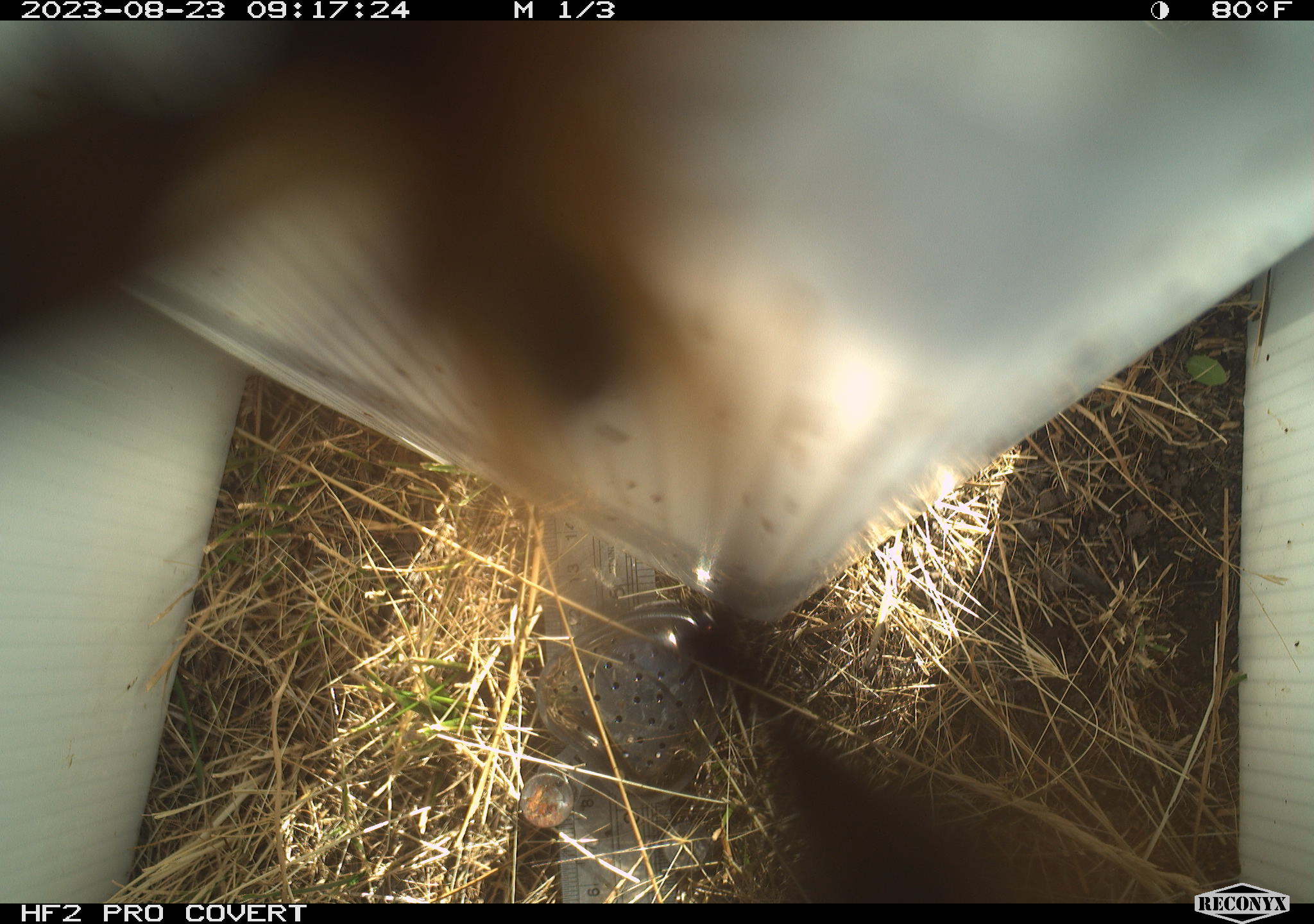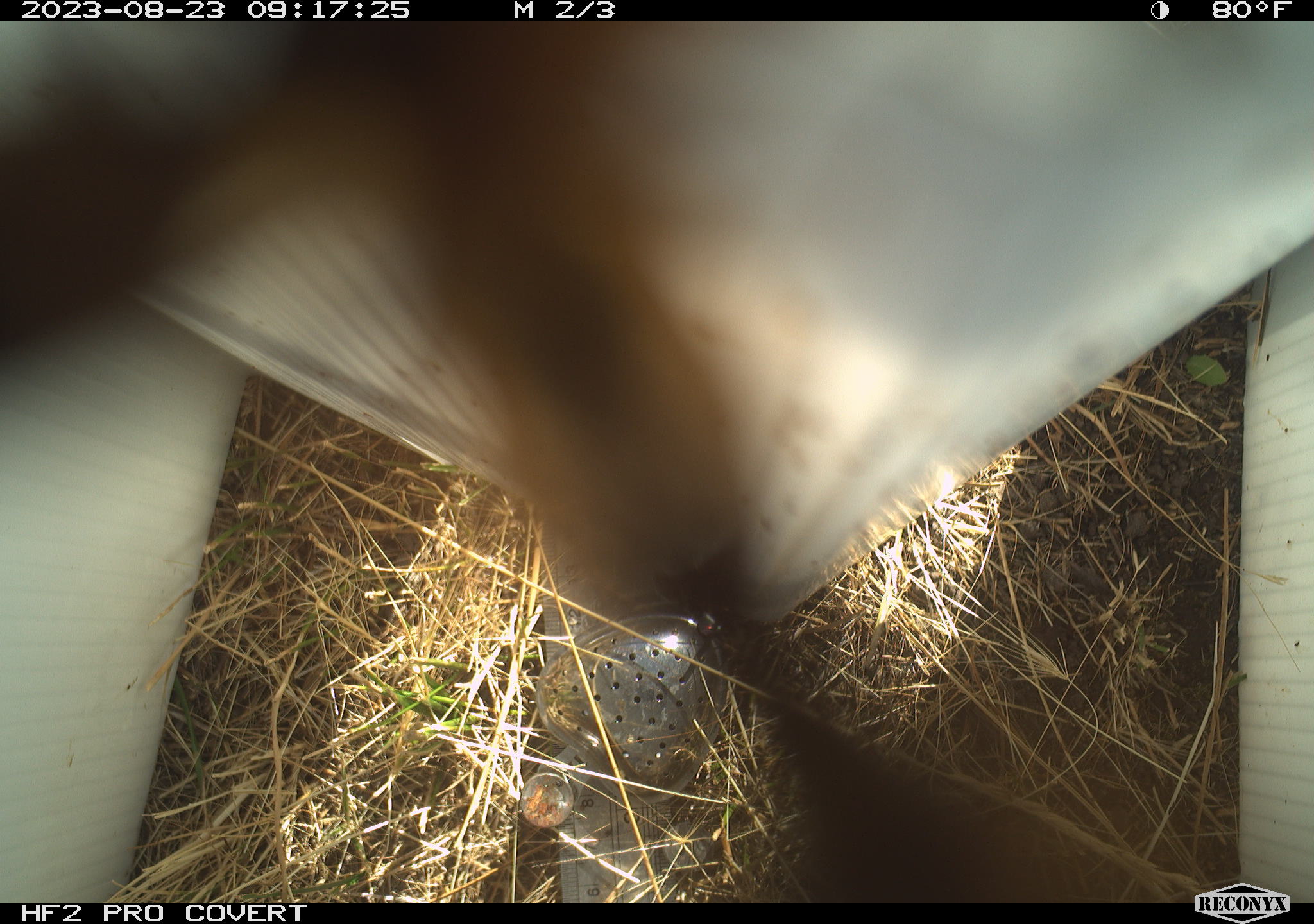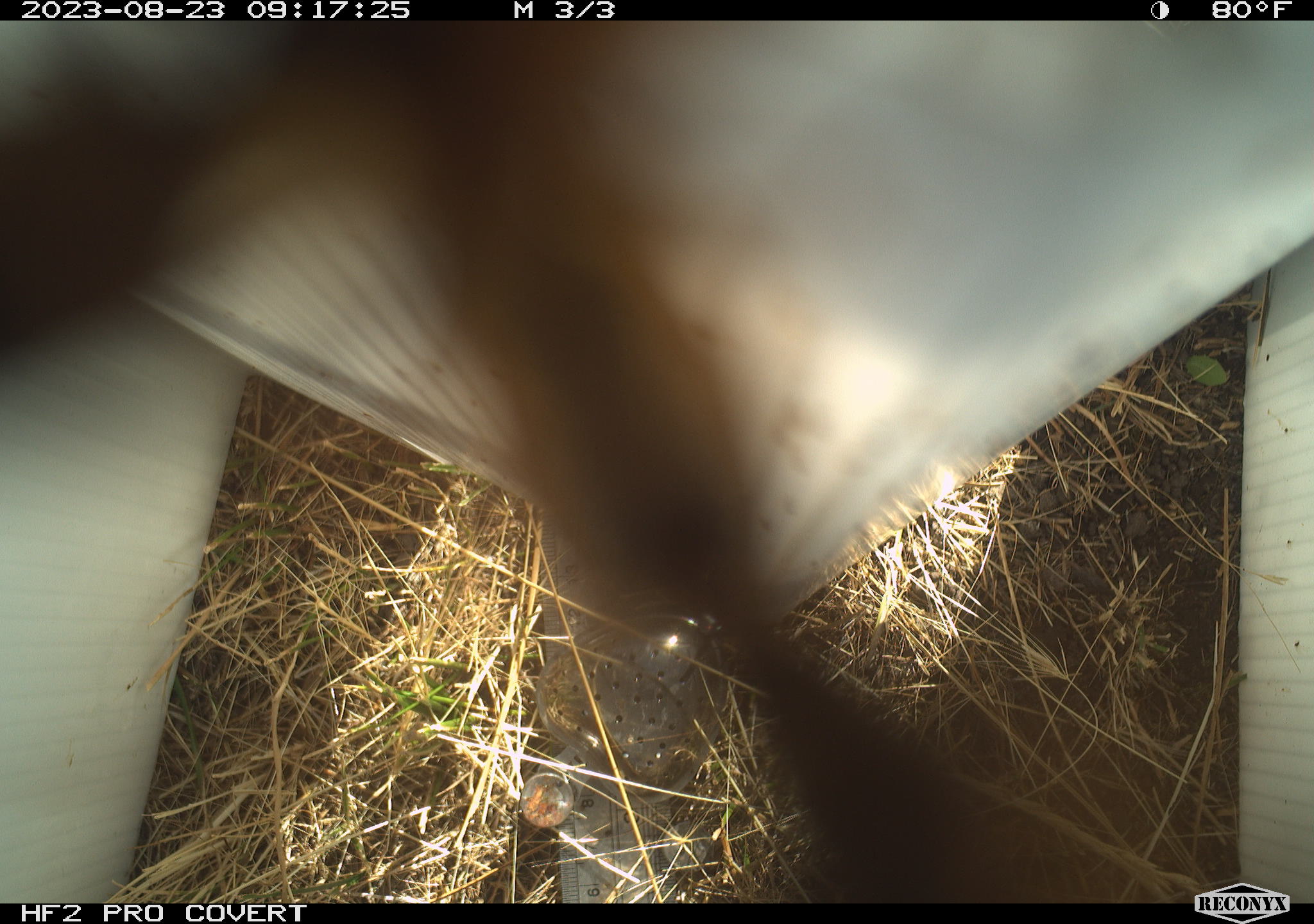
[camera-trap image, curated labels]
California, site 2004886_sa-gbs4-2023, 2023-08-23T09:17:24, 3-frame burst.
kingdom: Animalia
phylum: Arthropoda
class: Insecta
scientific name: Insecta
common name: insect